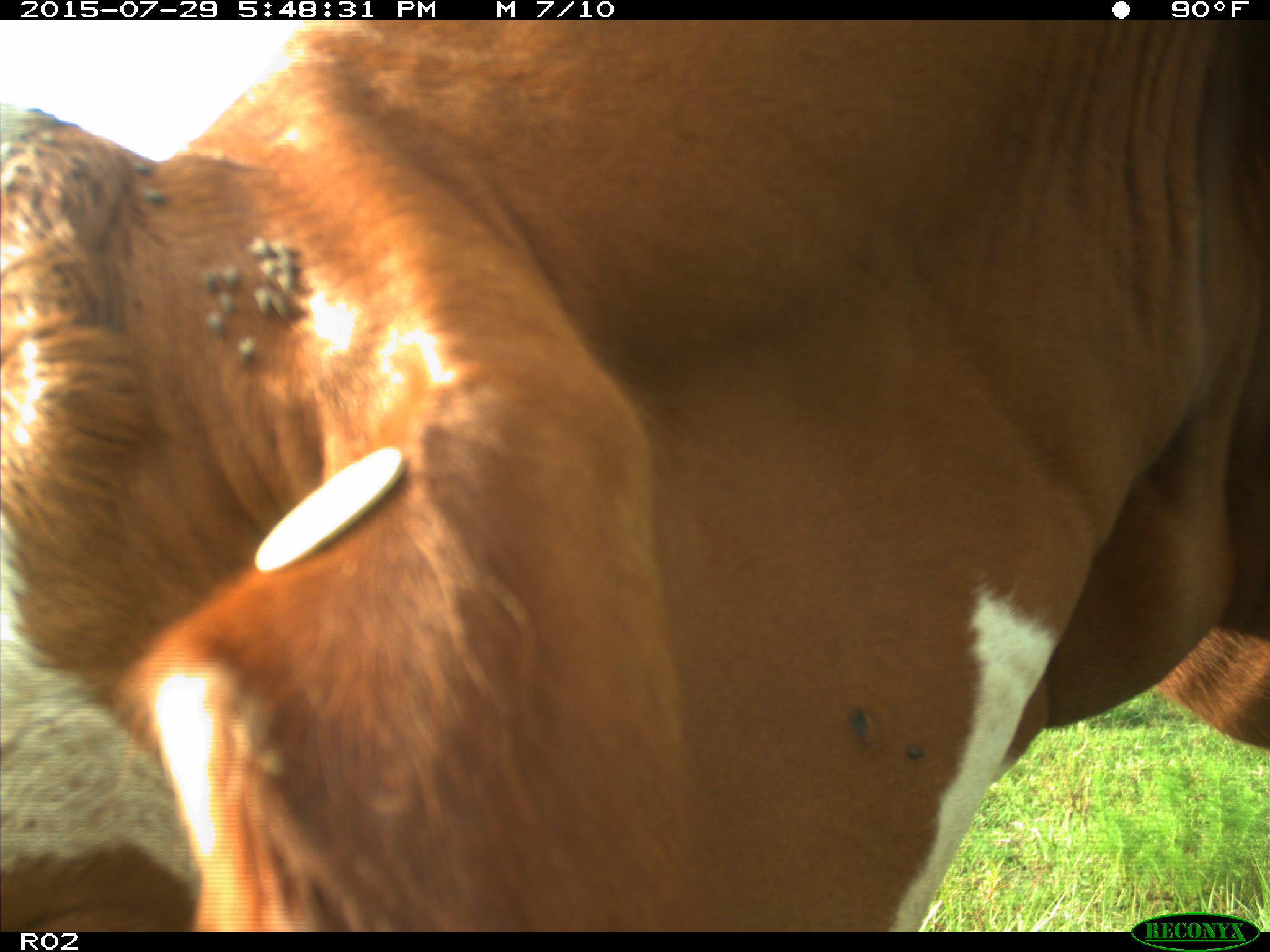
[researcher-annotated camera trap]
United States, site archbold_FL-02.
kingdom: Animalia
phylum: Chordata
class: Mammalia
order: Artiodactyla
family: Bovidae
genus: Bos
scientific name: Bos taurus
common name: domestic cow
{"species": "Bos taurus (domestic cow)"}